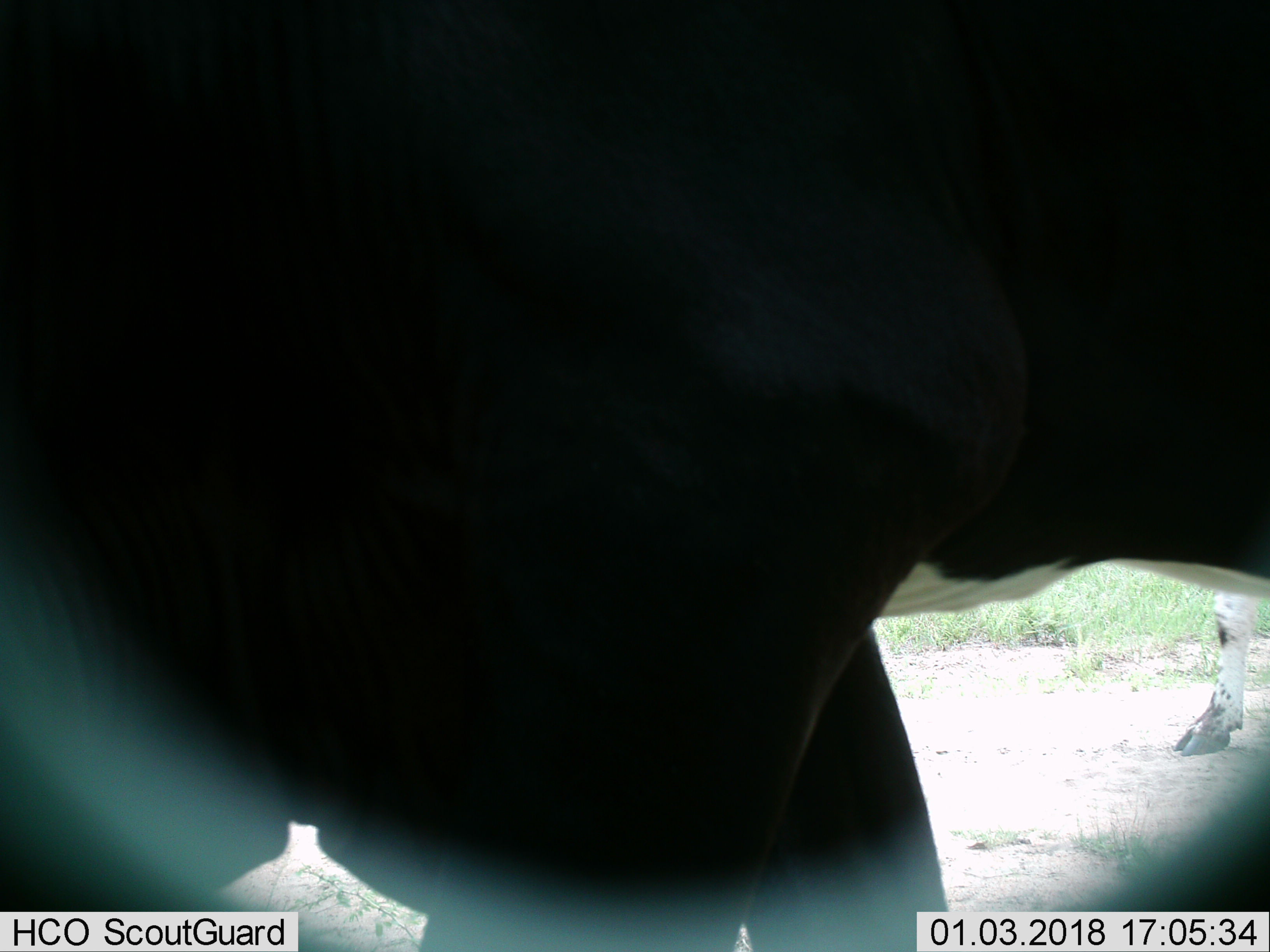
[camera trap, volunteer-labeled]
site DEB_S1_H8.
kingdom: Animalia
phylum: Chordata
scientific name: Vertebrata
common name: domestic animal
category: domesticanimal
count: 2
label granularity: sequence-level